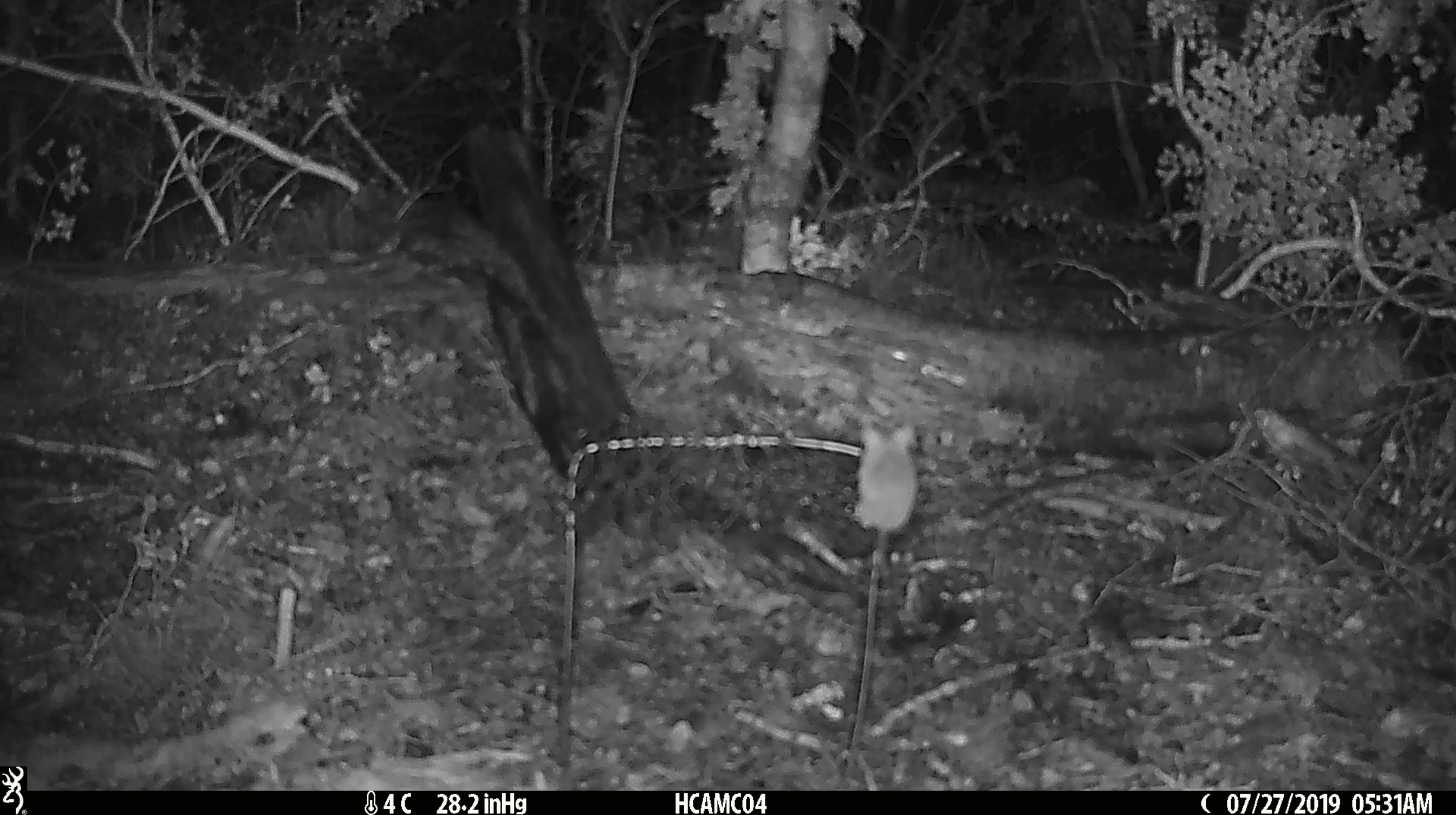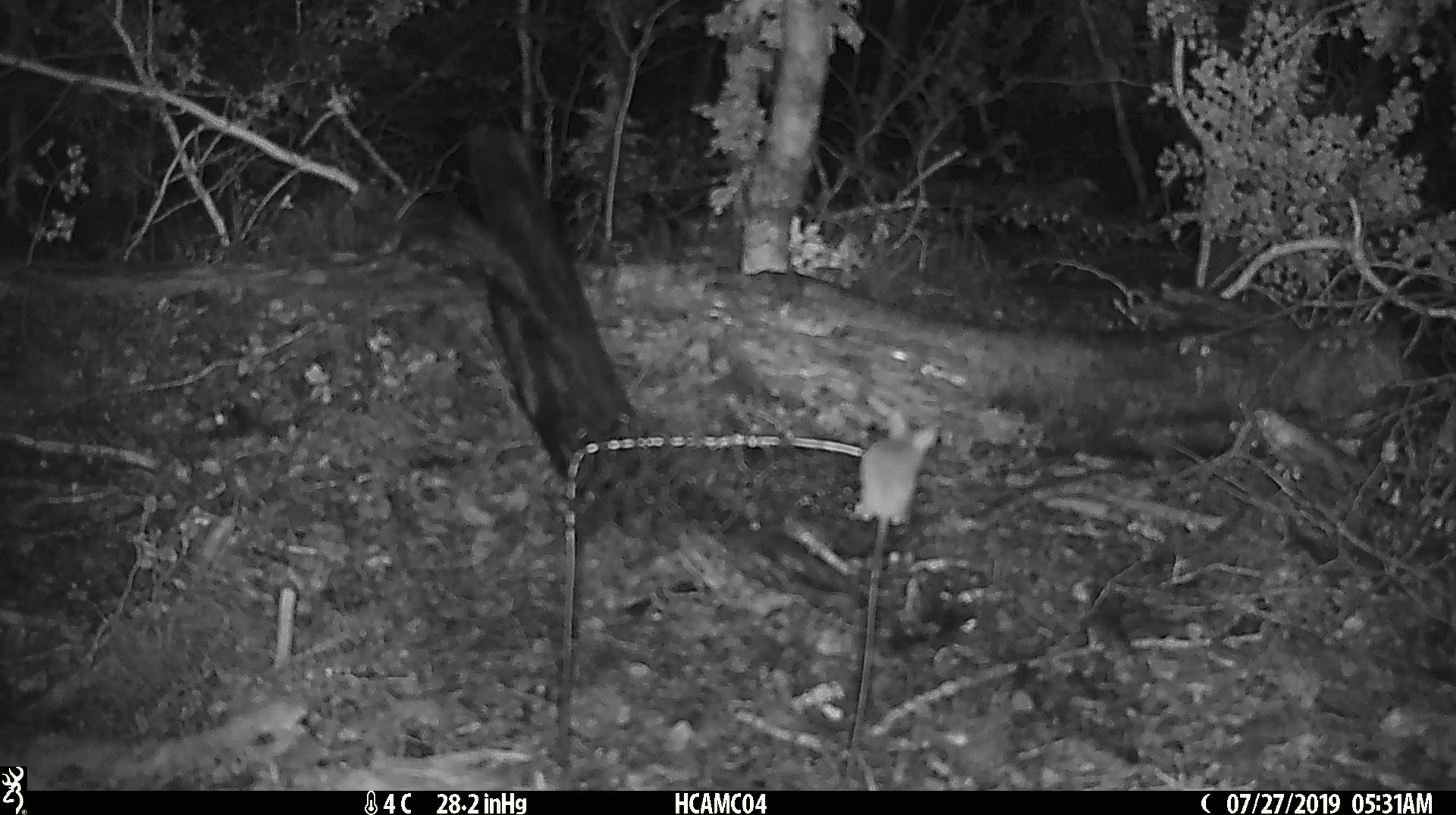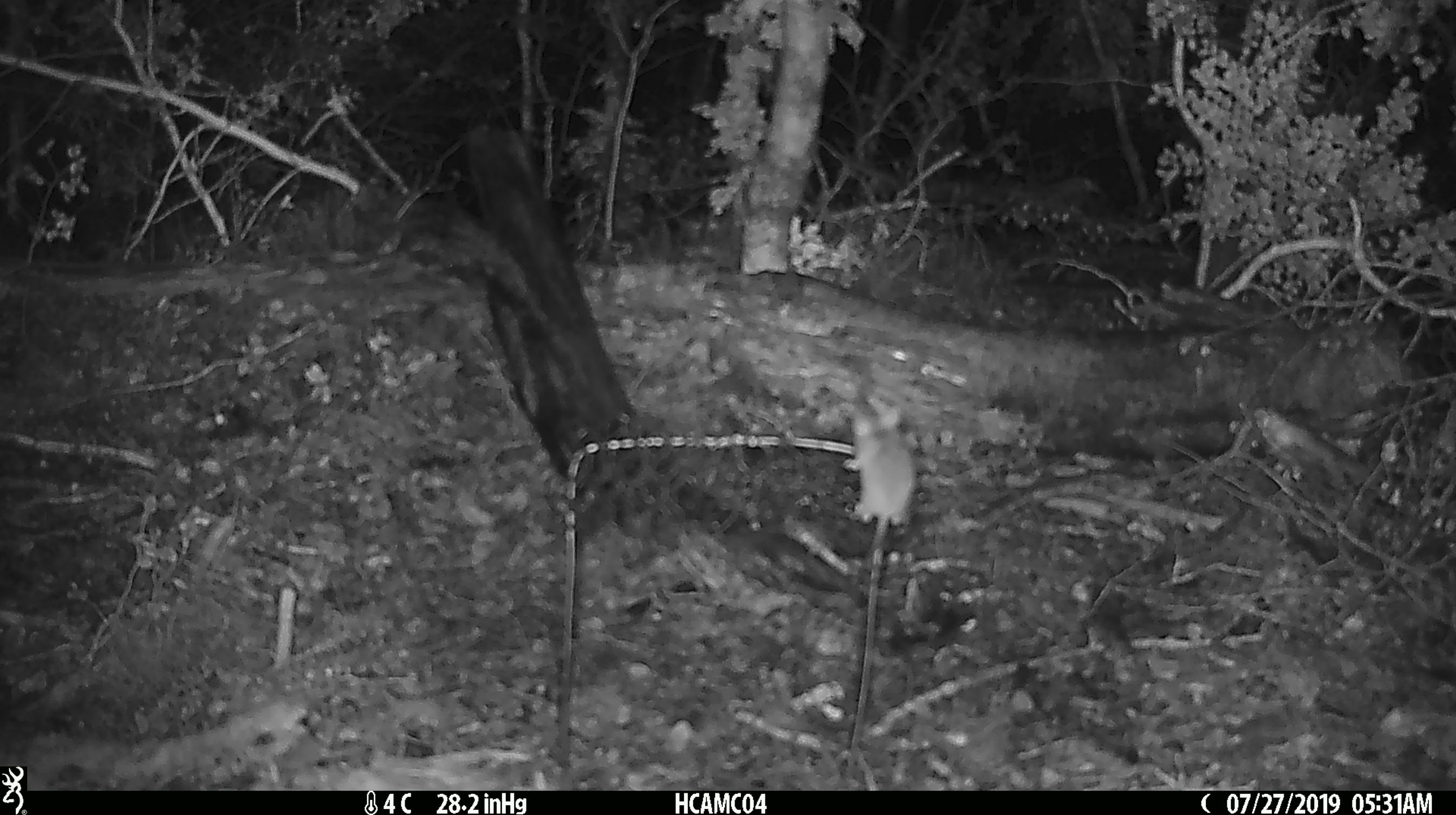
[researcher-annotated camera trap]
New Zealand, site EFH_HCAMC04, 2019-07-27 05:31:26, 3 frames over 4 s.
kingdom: Animalia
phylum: Chordata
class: Mammalia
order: Rodentia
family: Muridae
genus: Mus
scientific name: Mus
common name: mouse